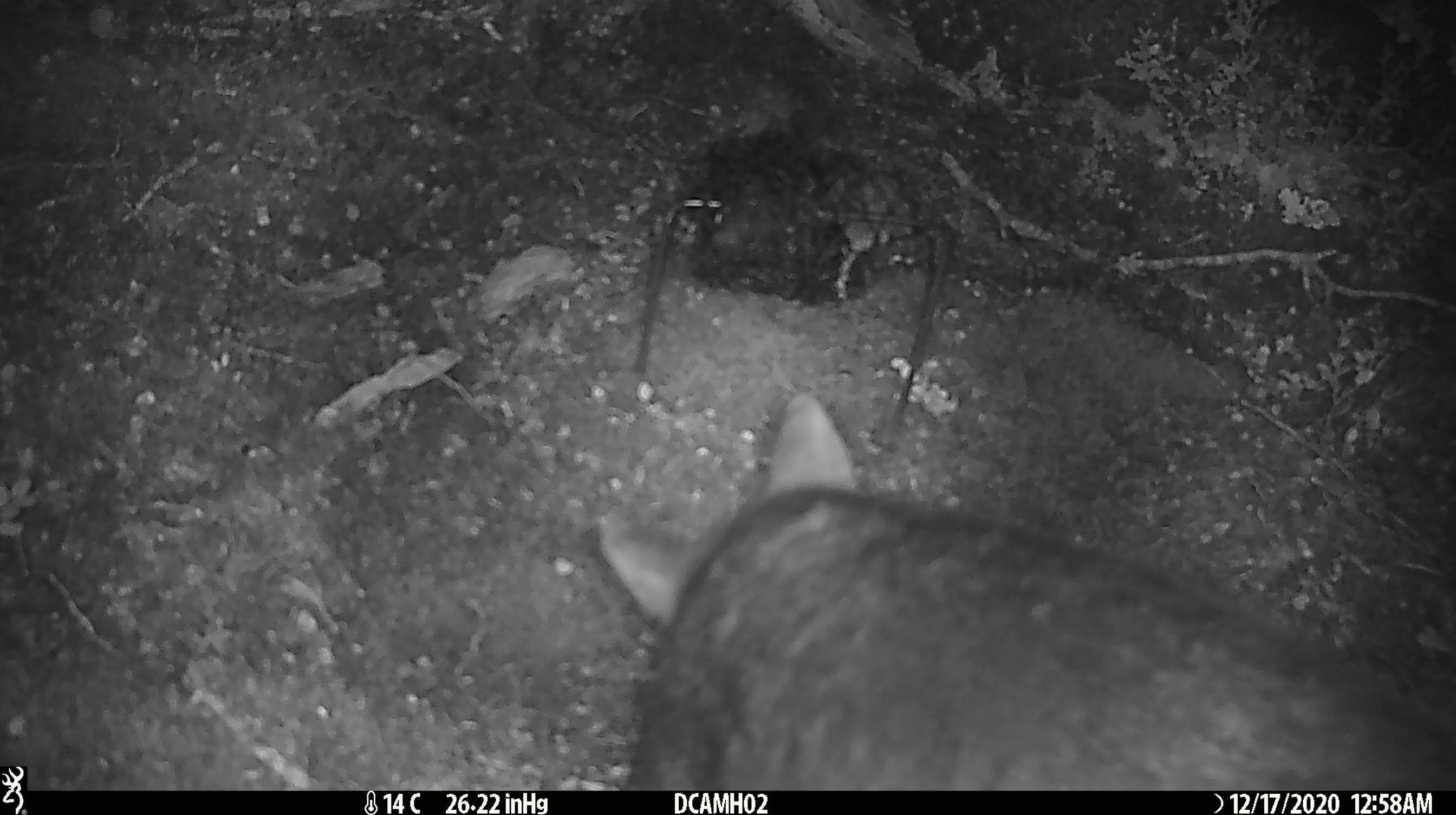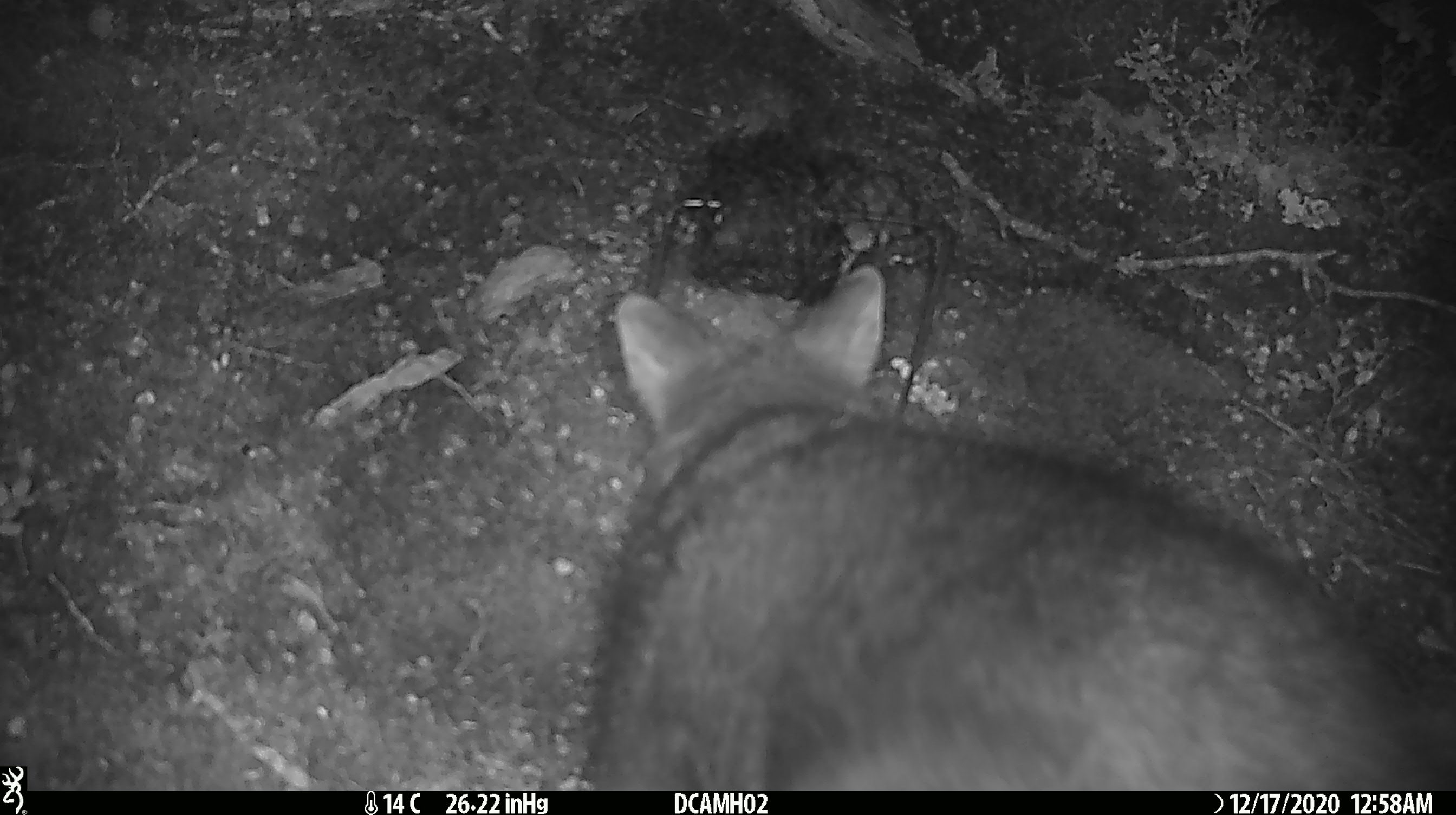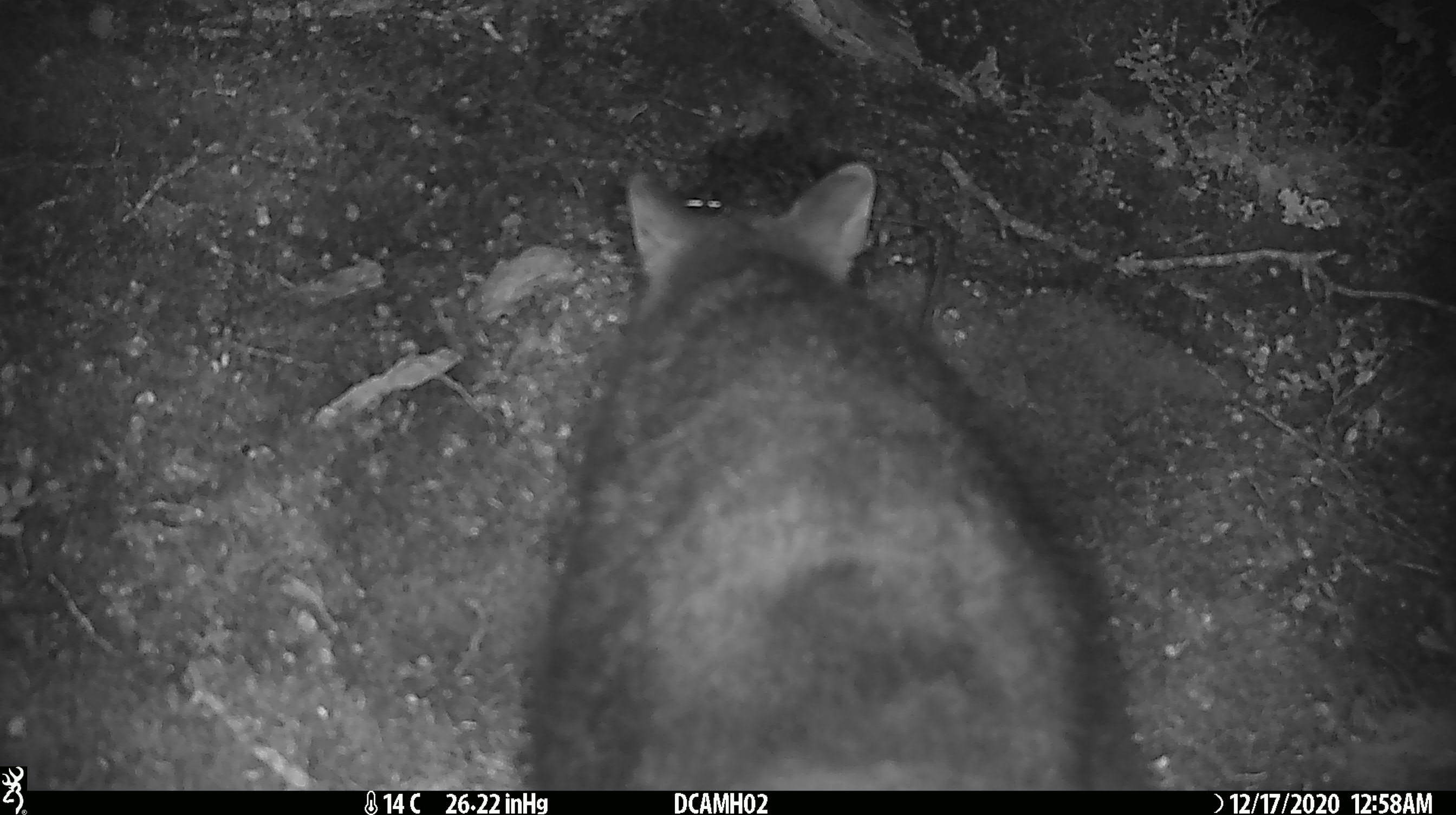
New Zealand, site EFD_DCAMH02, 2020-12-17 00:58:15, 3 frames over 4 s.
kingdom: Animalia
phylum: Chordata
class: Mammalia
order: Diprotodontia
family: Phalangeridae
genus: Trichosurus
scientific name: Trichosurus vulpecula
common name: common brushtail possum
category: possum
Possum (common brushtail possum) (Trichosurus vulpecula).